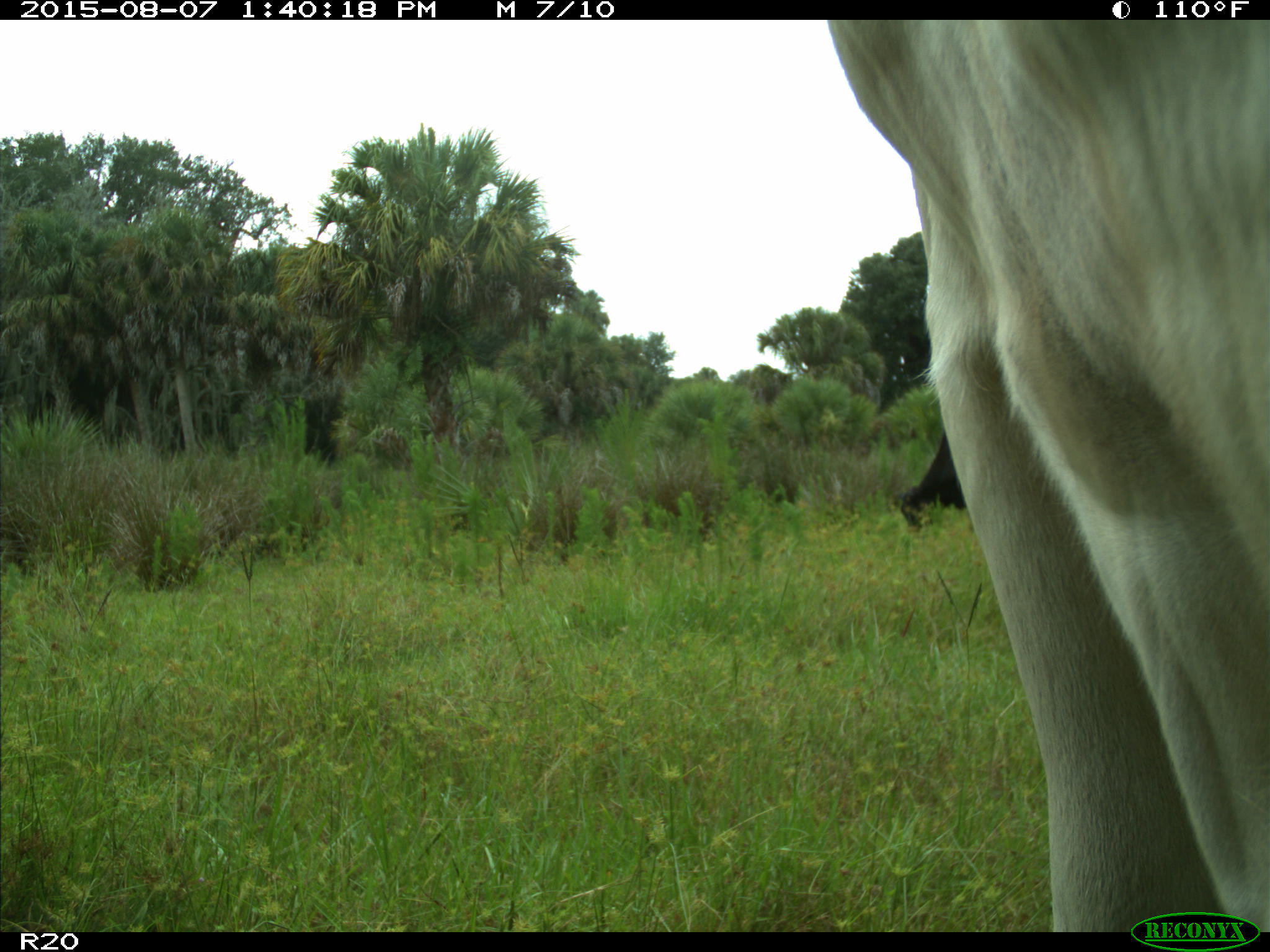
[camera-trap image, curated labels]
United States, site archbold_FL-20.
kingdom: Animalia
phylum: Chordata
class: Mammalia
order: Artiodactyla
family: Bovidae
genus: Bos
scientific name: Bos taurus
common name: domestic cow